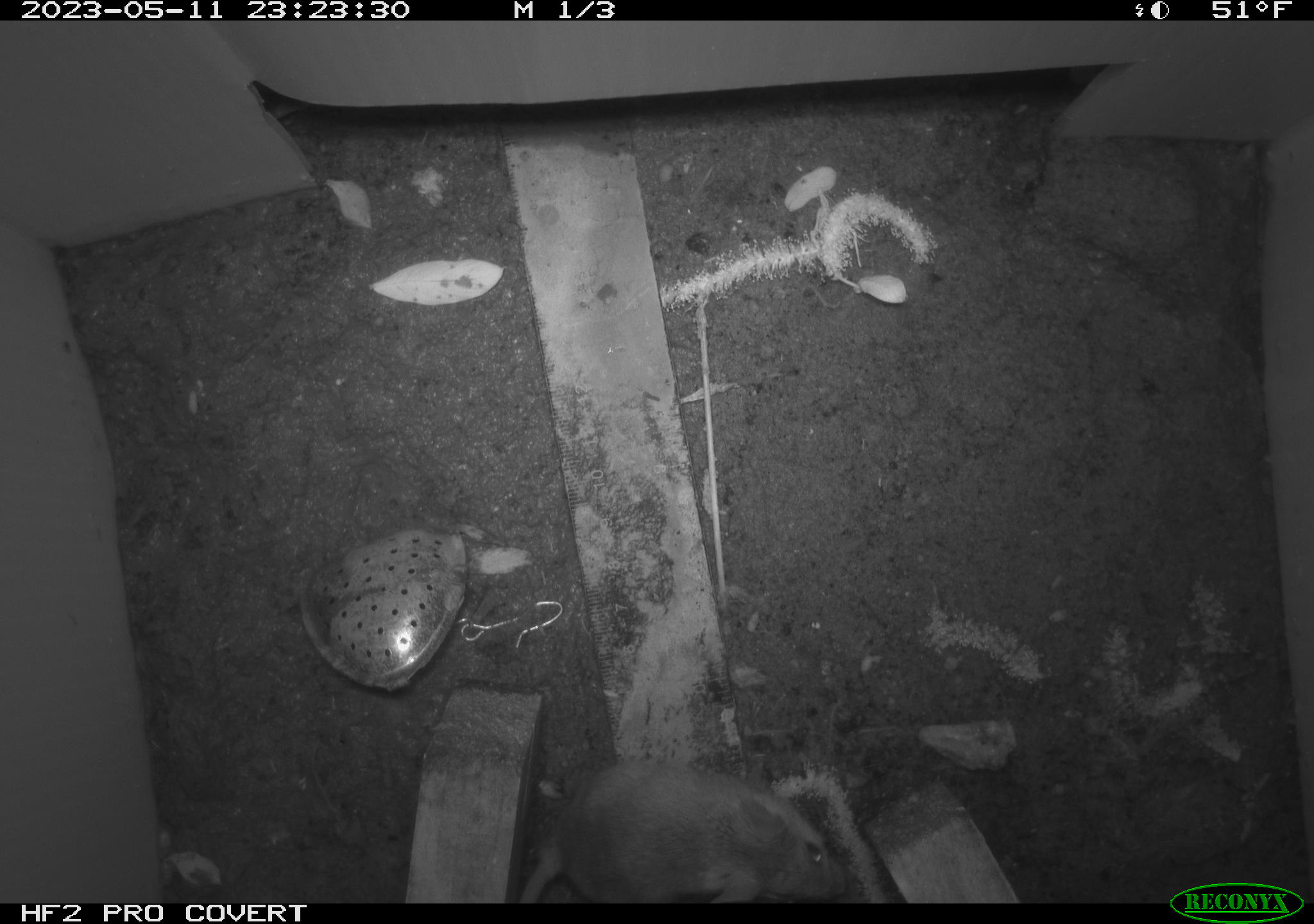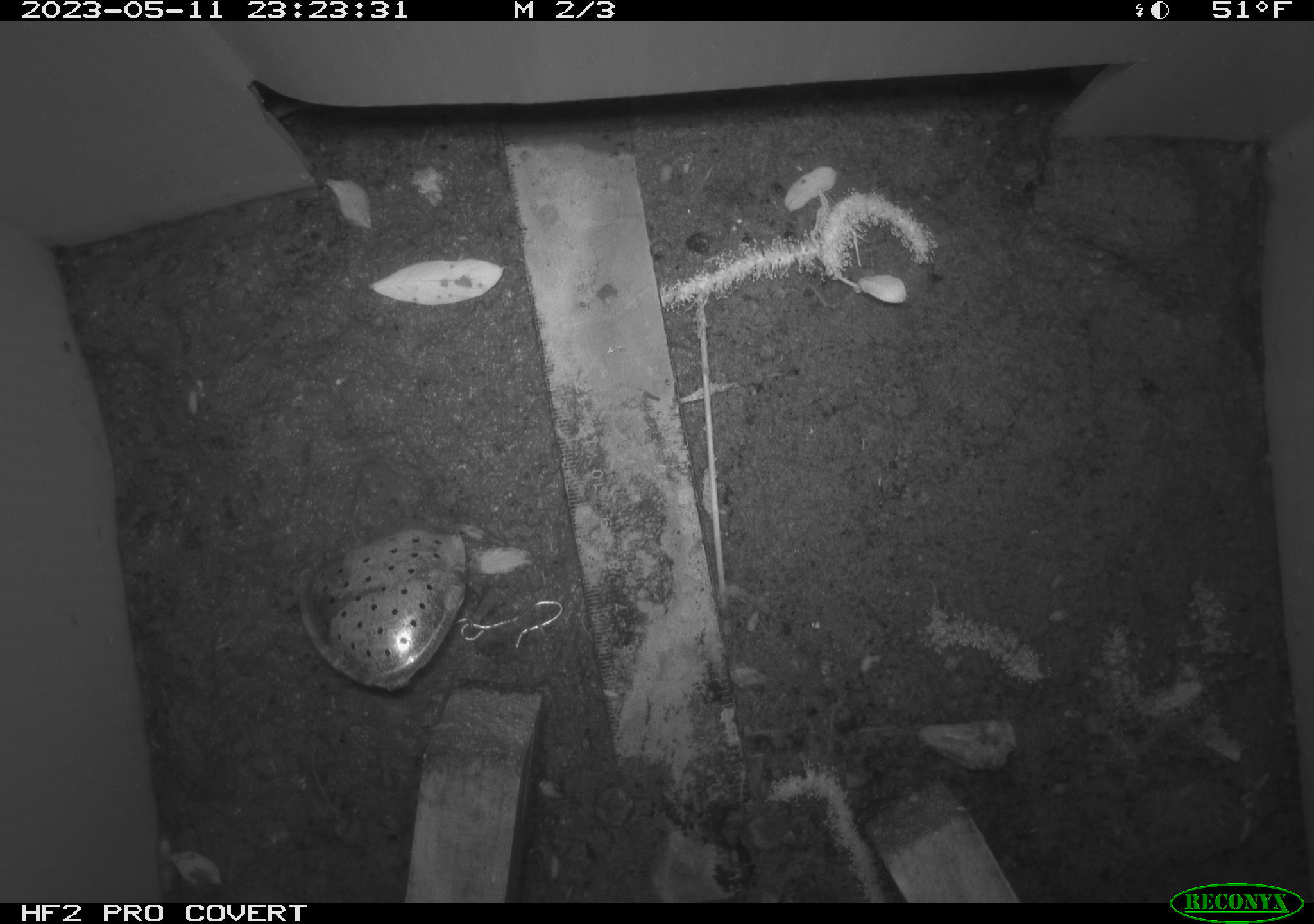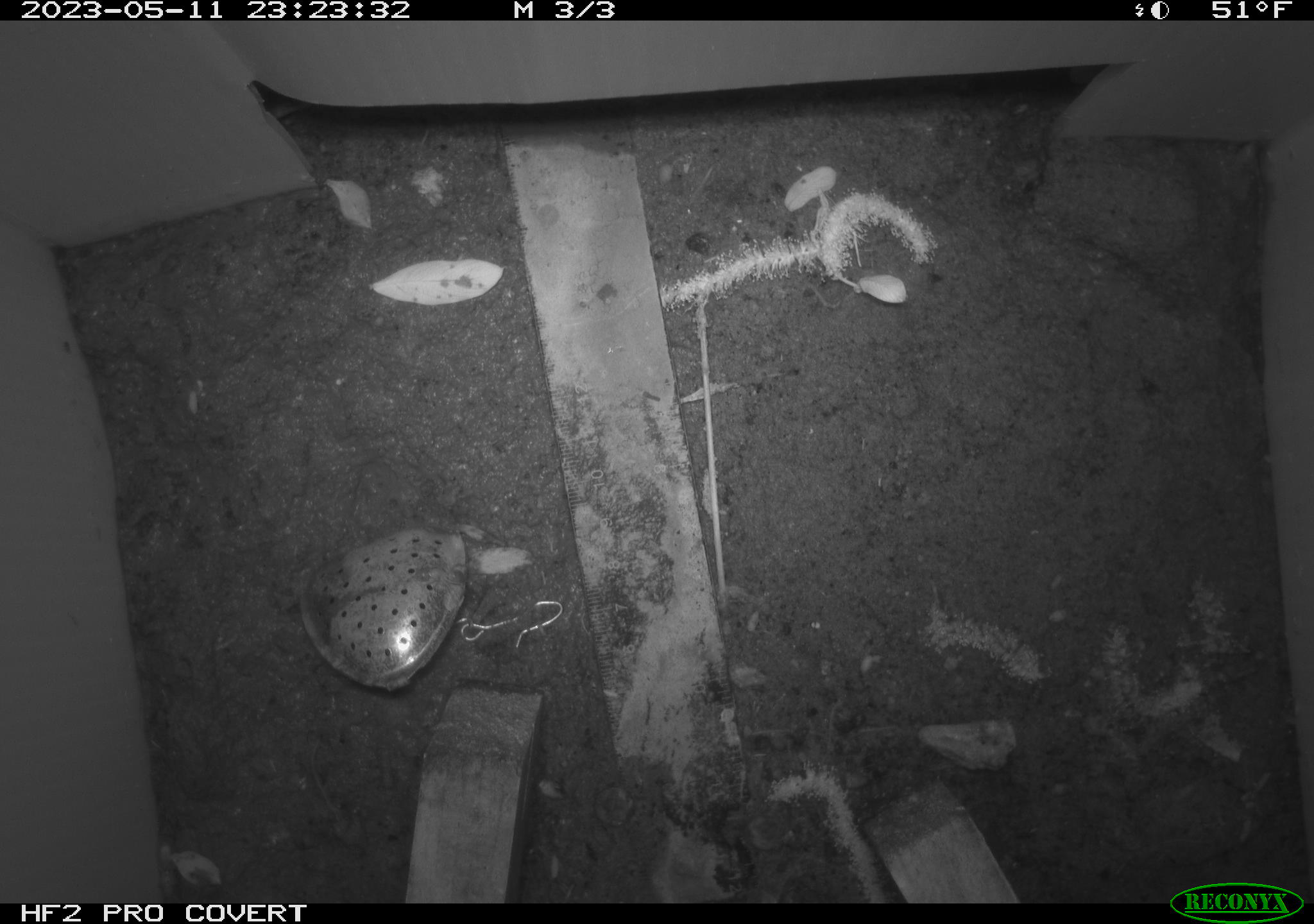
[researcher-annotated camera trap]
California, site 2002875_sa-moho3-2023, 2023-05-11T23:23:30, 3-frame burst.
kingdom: Animalia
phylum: Chordata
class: Mammalia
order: Rodentia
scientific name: Rodentia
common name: mouse species